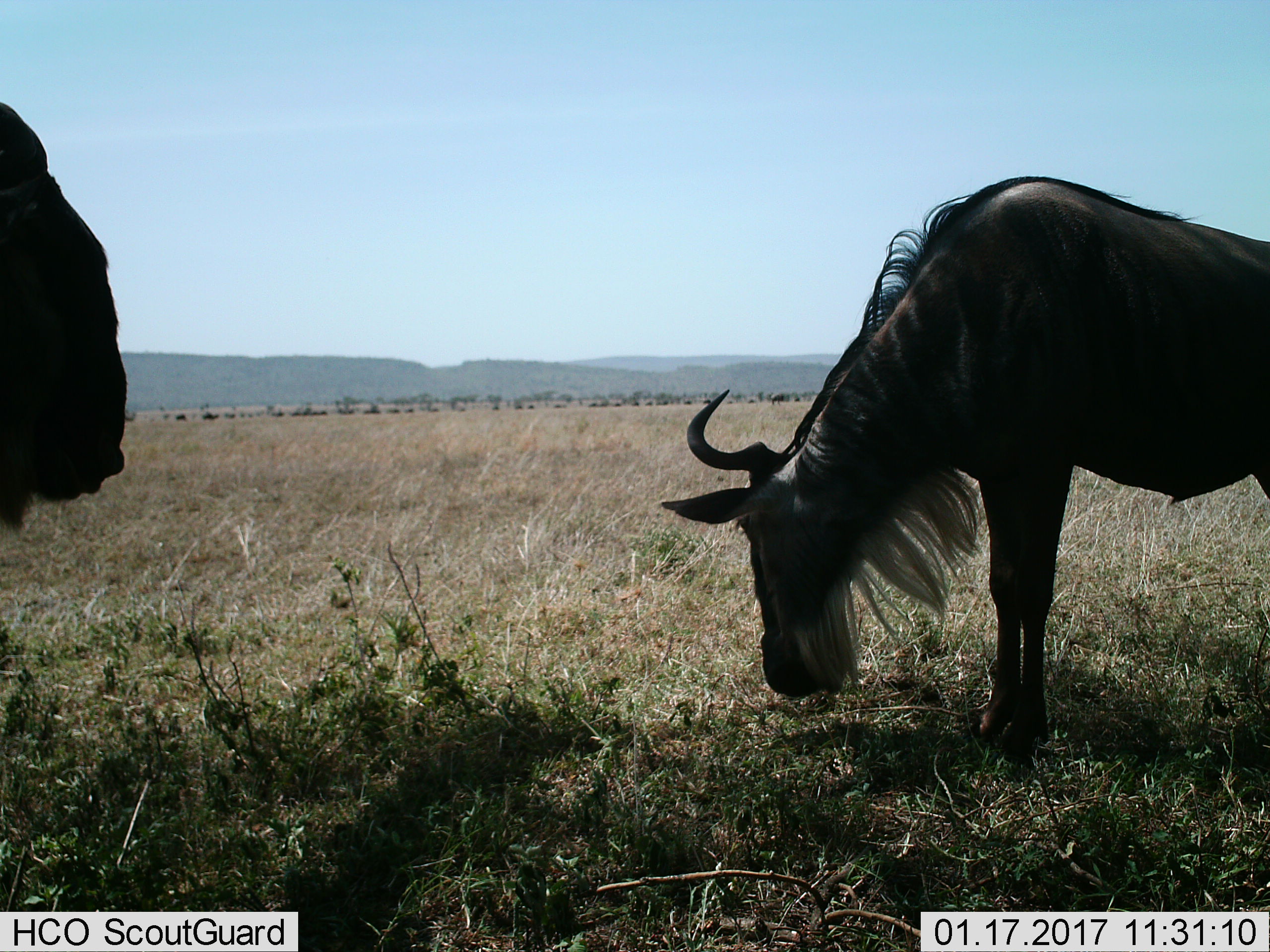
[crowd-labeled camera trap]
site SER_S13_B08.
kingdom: Animalia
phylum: Chordata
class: Mammalia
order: Artiodactyla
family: Bovidae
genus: Connochaetes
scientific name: Connochaetes taurinus taurinus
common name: blue wildebeest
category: wildebeestblue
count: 2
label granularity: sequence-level